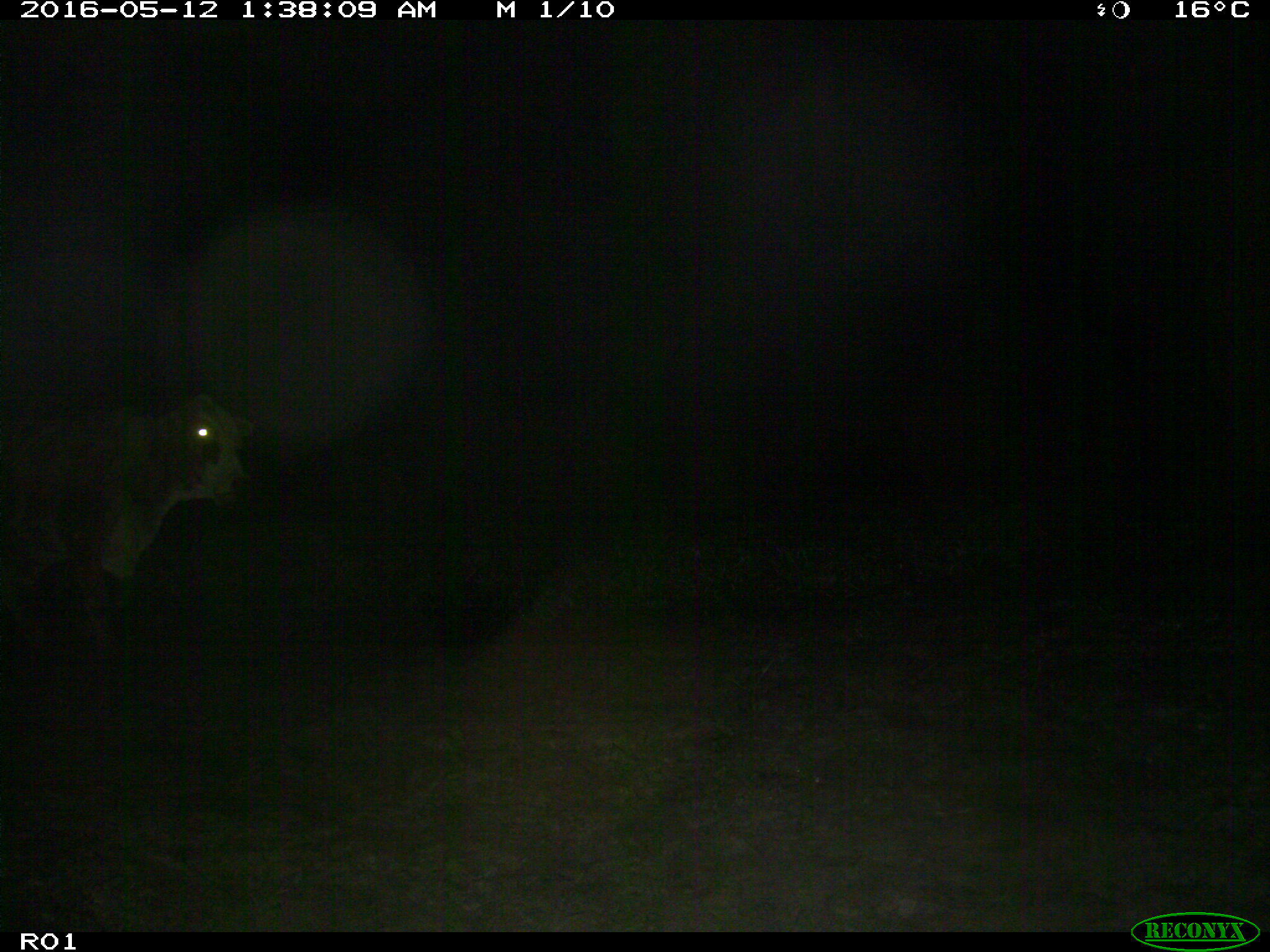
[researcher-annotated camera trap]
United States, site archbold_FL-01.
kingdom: Animalia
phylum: Chordata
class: Mammalia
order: Artiodactyla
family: Bovidae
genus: Bos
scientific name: Bos taurus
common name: domestic cow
Bos taurus (domestic cow).